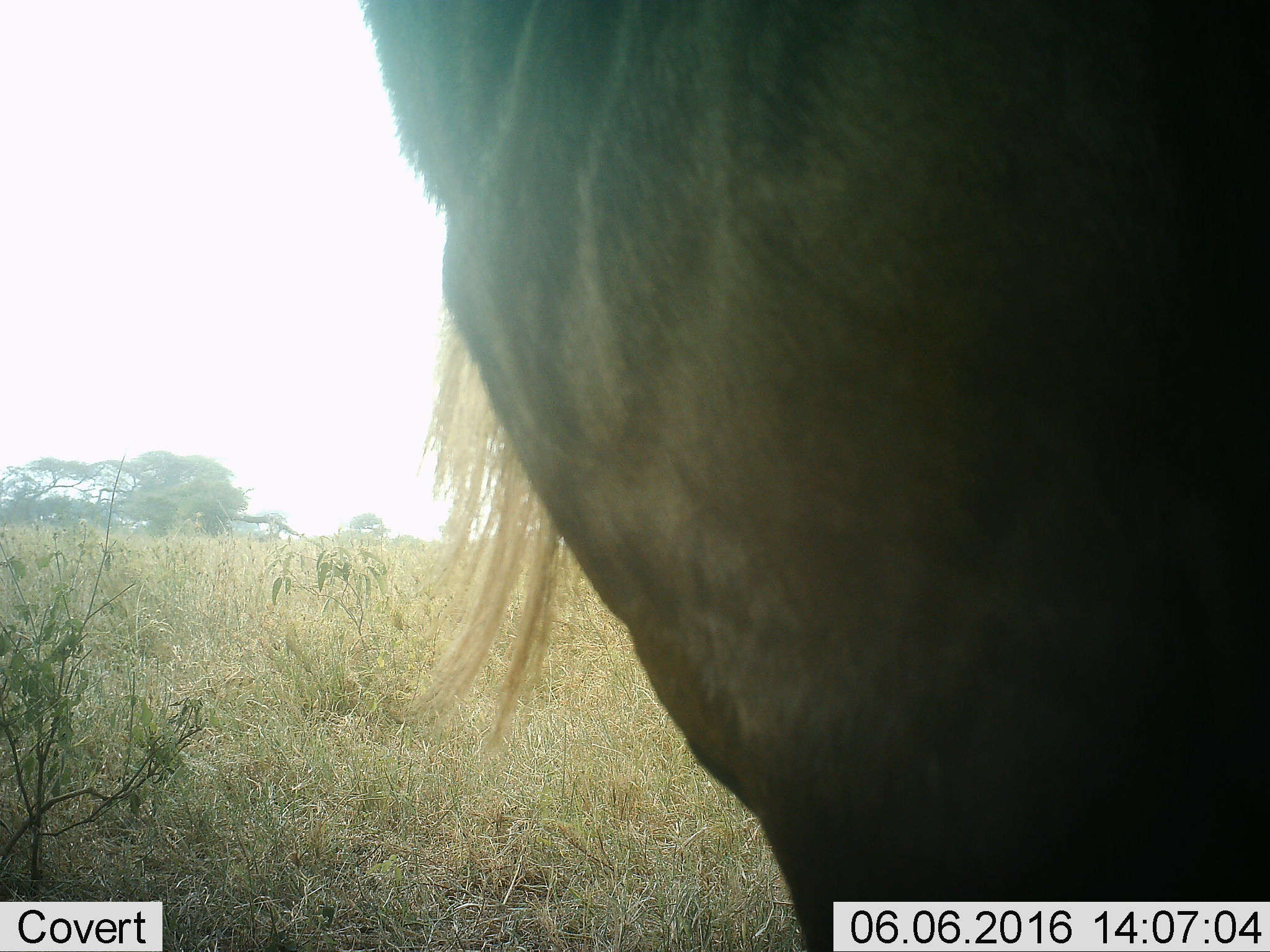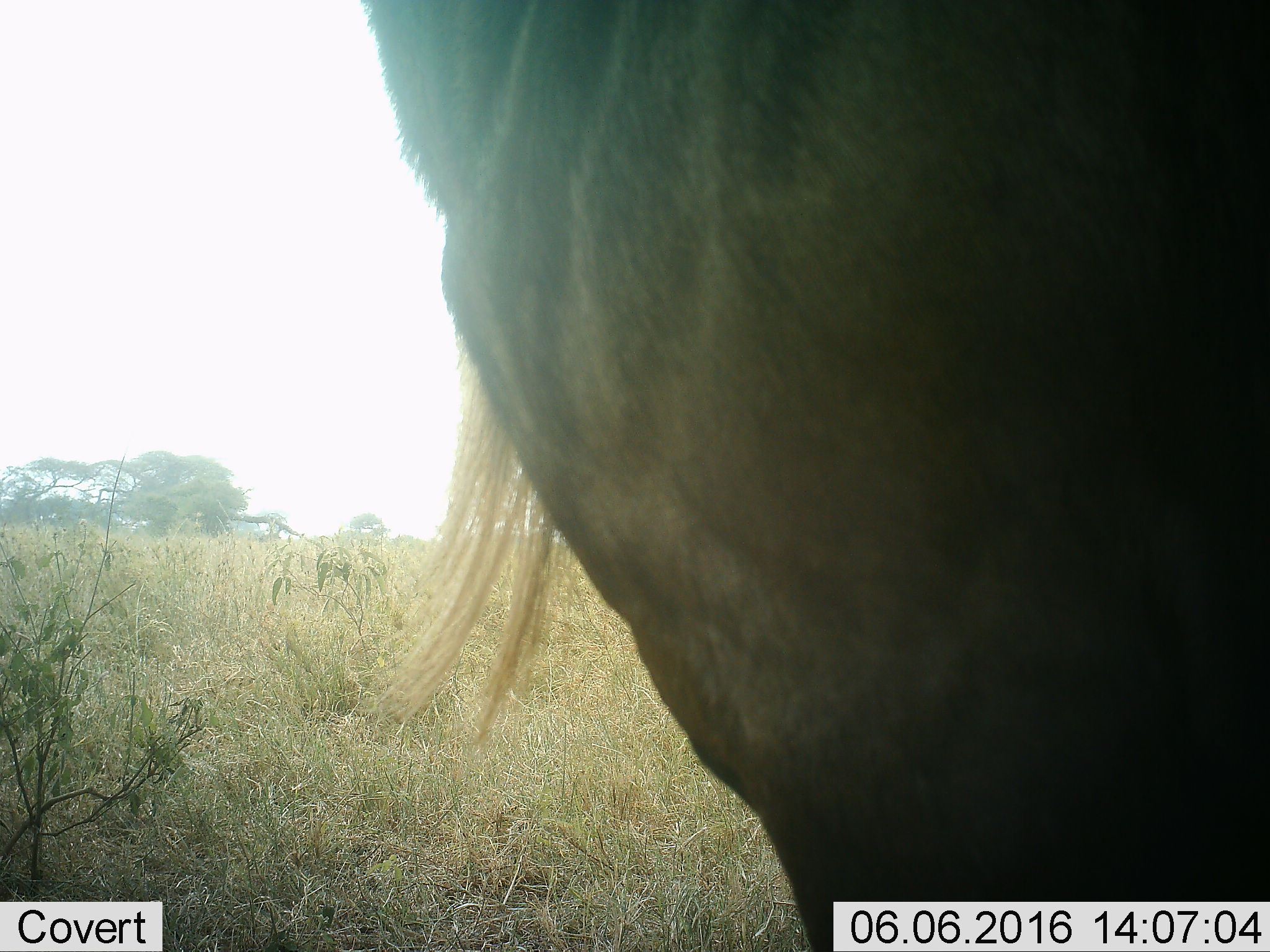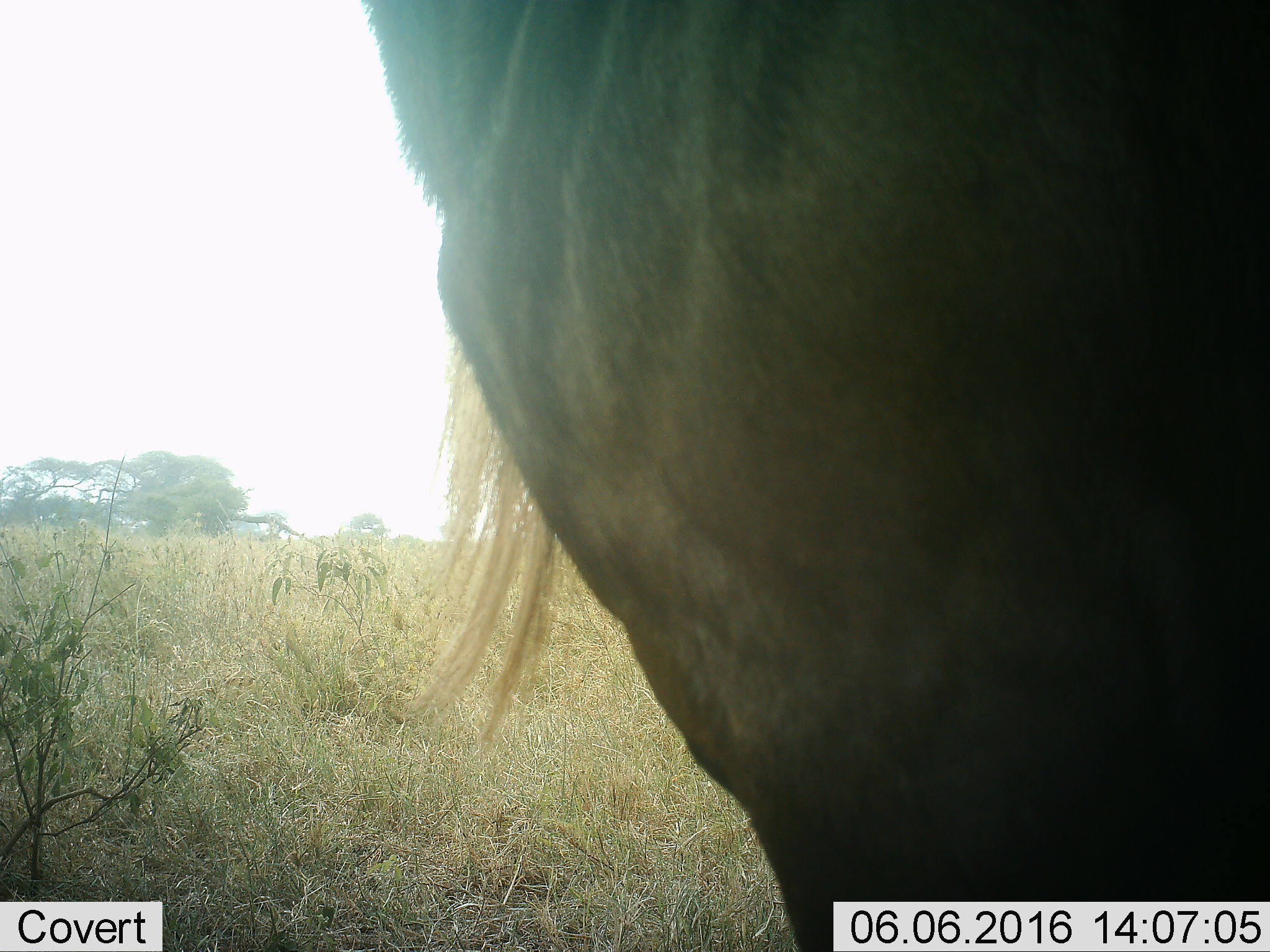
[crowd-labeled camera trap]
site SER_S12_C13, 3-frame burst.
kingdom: Animalia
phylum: Chordata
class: Mammalia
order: Artiodactyla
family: Bovidae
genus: Connochaetes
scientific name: Connochaetes taurinus taurinus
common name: blue wildebeest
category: wildebeestblue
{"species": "wildebeestblue (blue wildebeest) (Connochaetes taurinus taurinus)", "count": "1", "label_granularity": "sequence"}